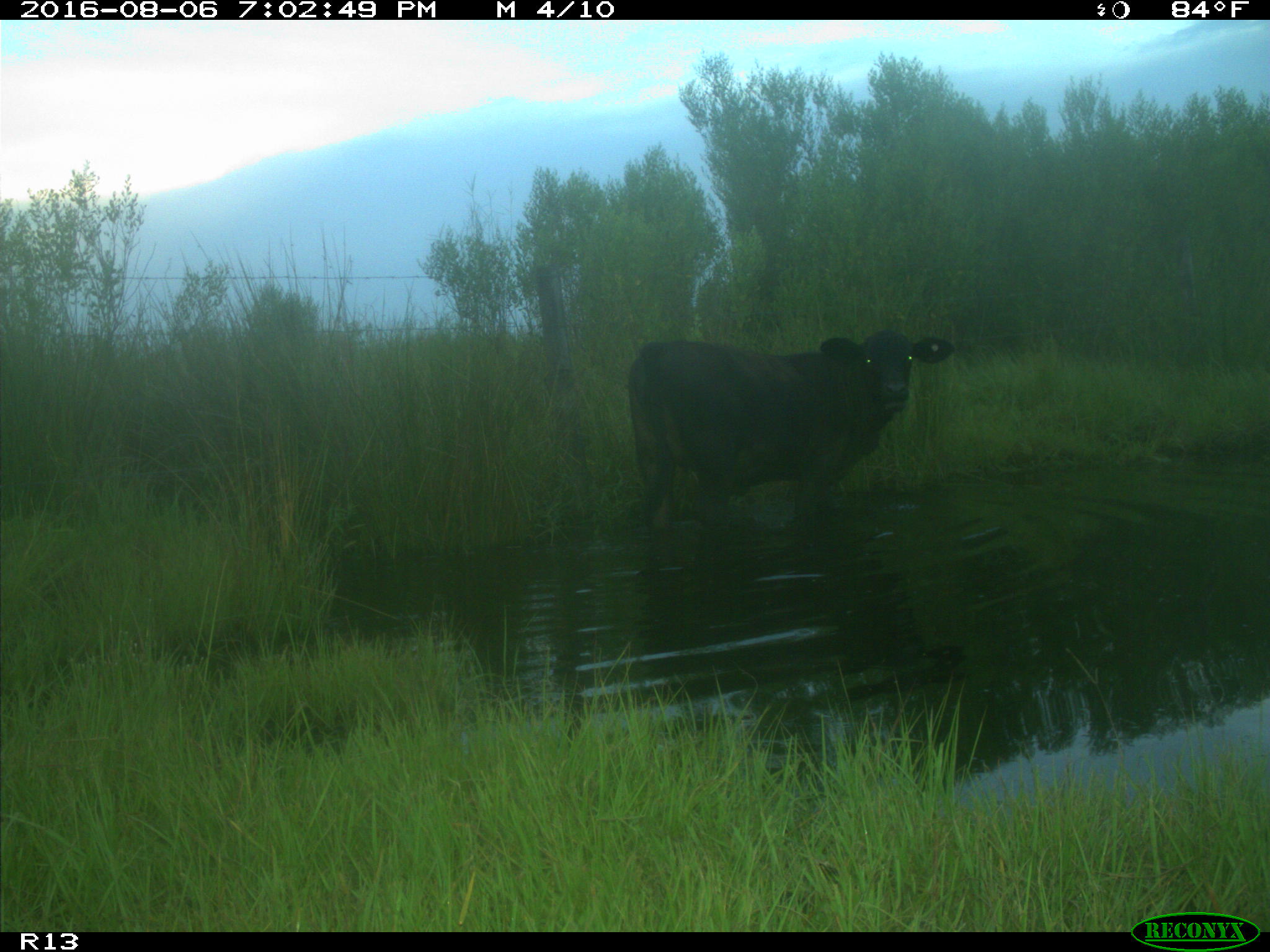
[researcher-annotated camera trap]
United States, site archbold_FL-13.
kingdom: Animalia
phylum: Chordata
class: Mammalia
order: Artiodactyla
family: Bovidae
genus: Bos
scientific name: Bos taurus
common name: domestic cow